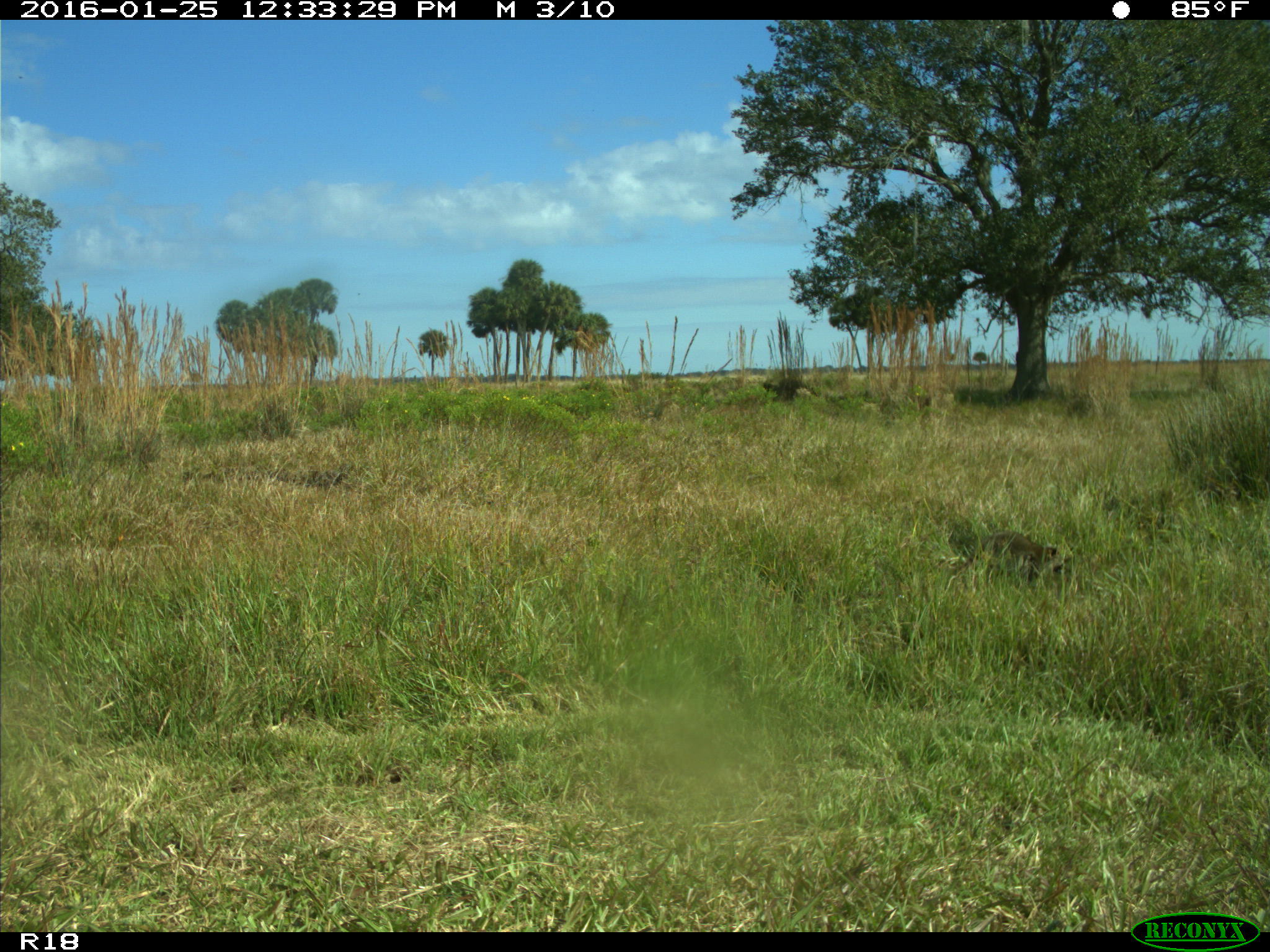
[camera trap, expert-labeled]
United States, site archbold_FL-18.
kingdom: Animalia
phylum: Chordata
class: Mammalia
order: Carnivora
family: Procyonidae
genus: Procyon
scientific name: Procyon lotor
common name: common raccoon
Procyon lotor (common raccoon).